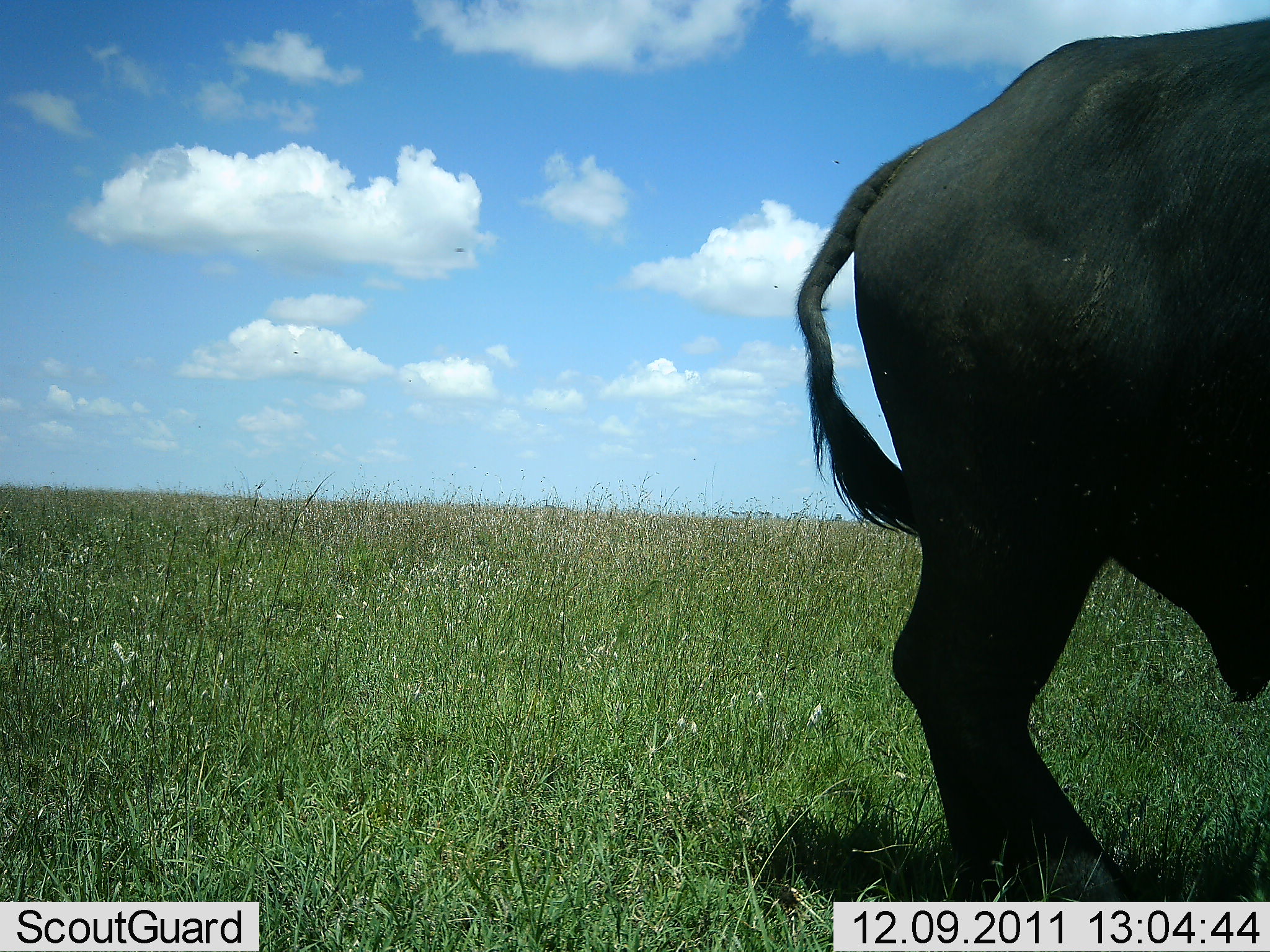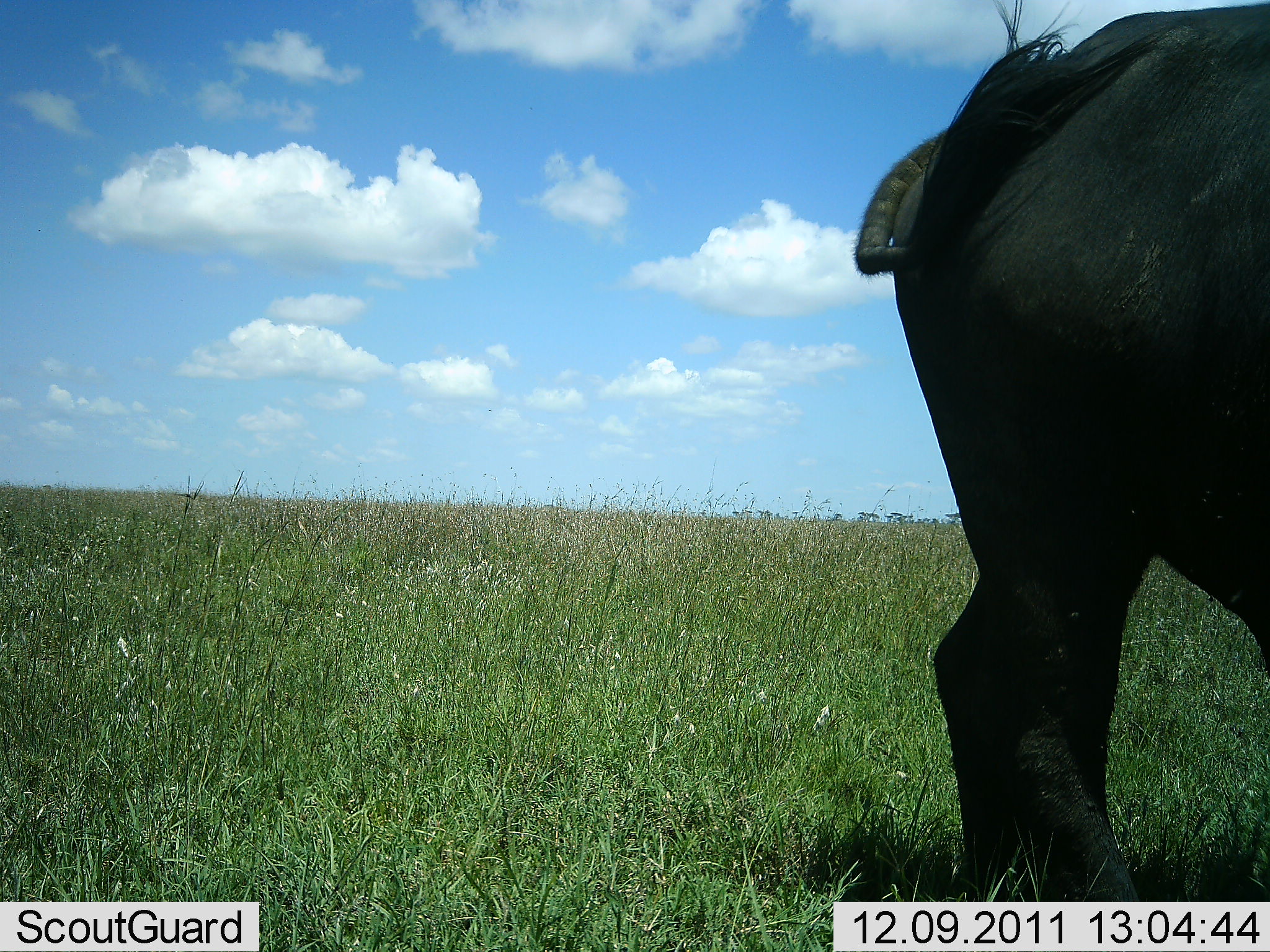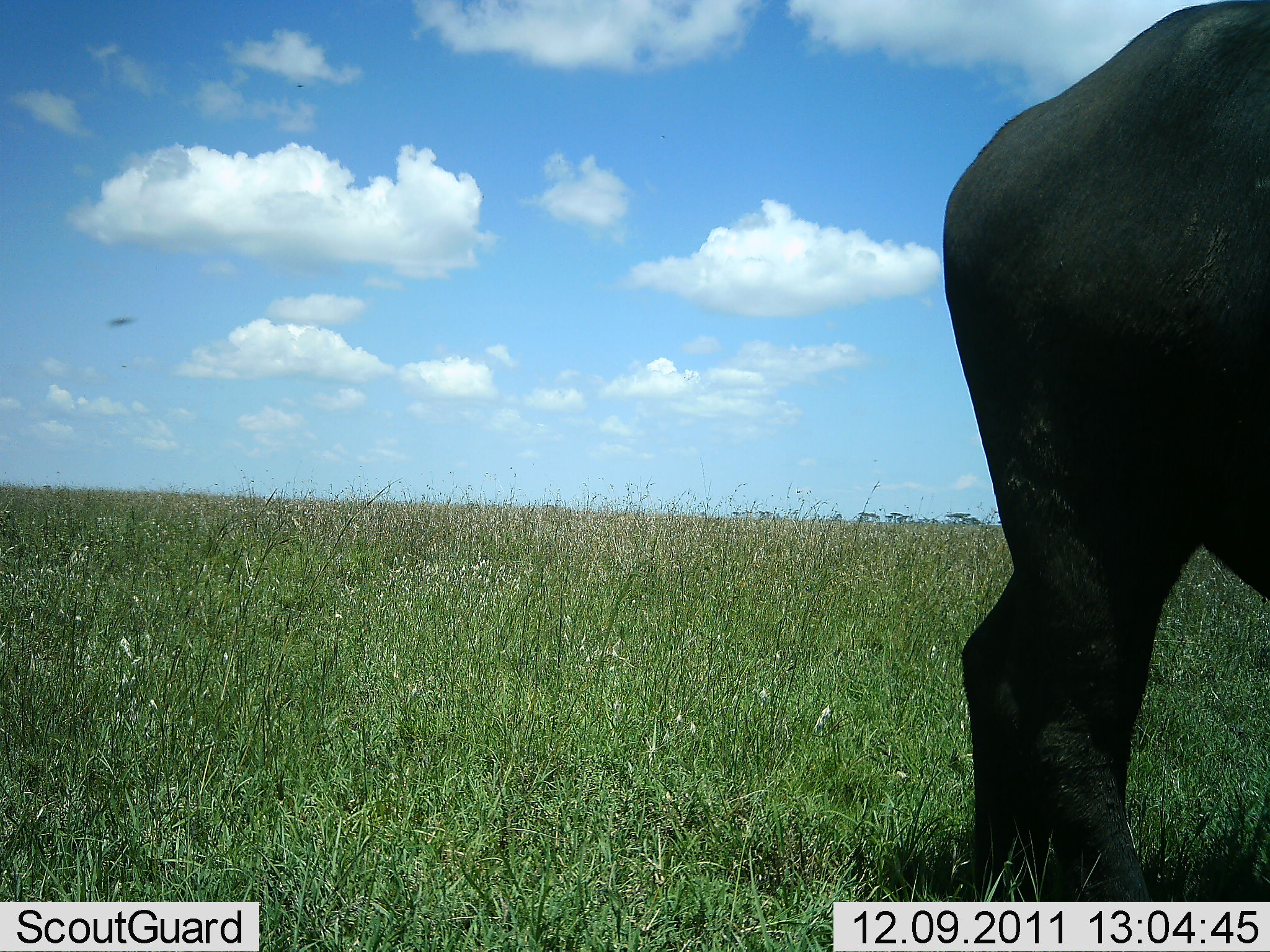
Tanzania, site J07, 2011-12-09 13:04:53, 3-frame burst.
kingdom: Animalia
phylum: Chordata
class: Mammalia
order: Artiodactyla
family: Bovidae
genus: Syncerus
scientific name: Syncerus caffer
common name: cape buffalo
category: buffalo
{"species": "buffalo (cape buffalo) (Syncerus caffer)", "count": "1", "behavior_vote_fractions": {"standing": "92%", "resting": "0%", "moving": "0%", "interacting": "0%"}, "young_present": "0%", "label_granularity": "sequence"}